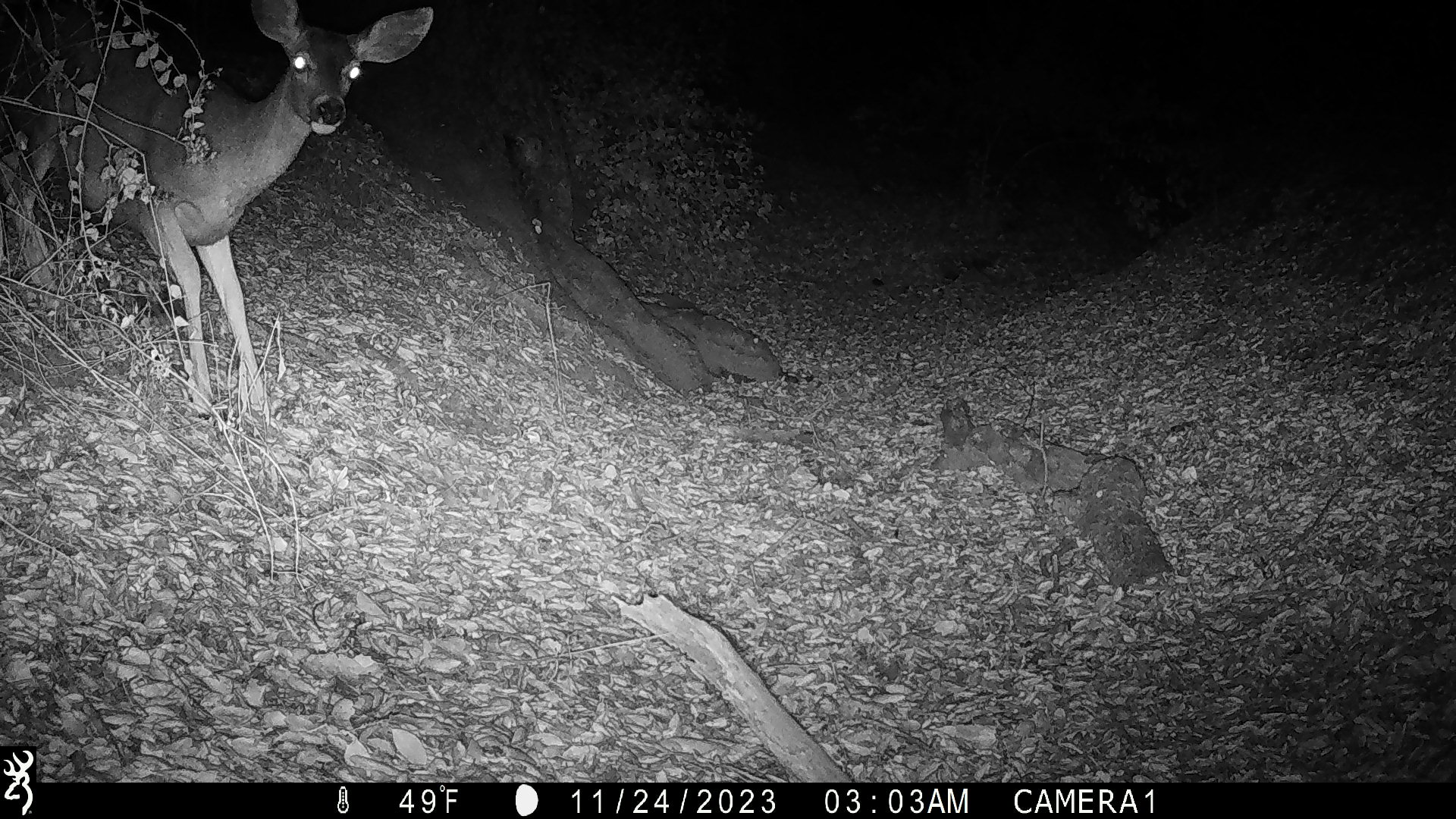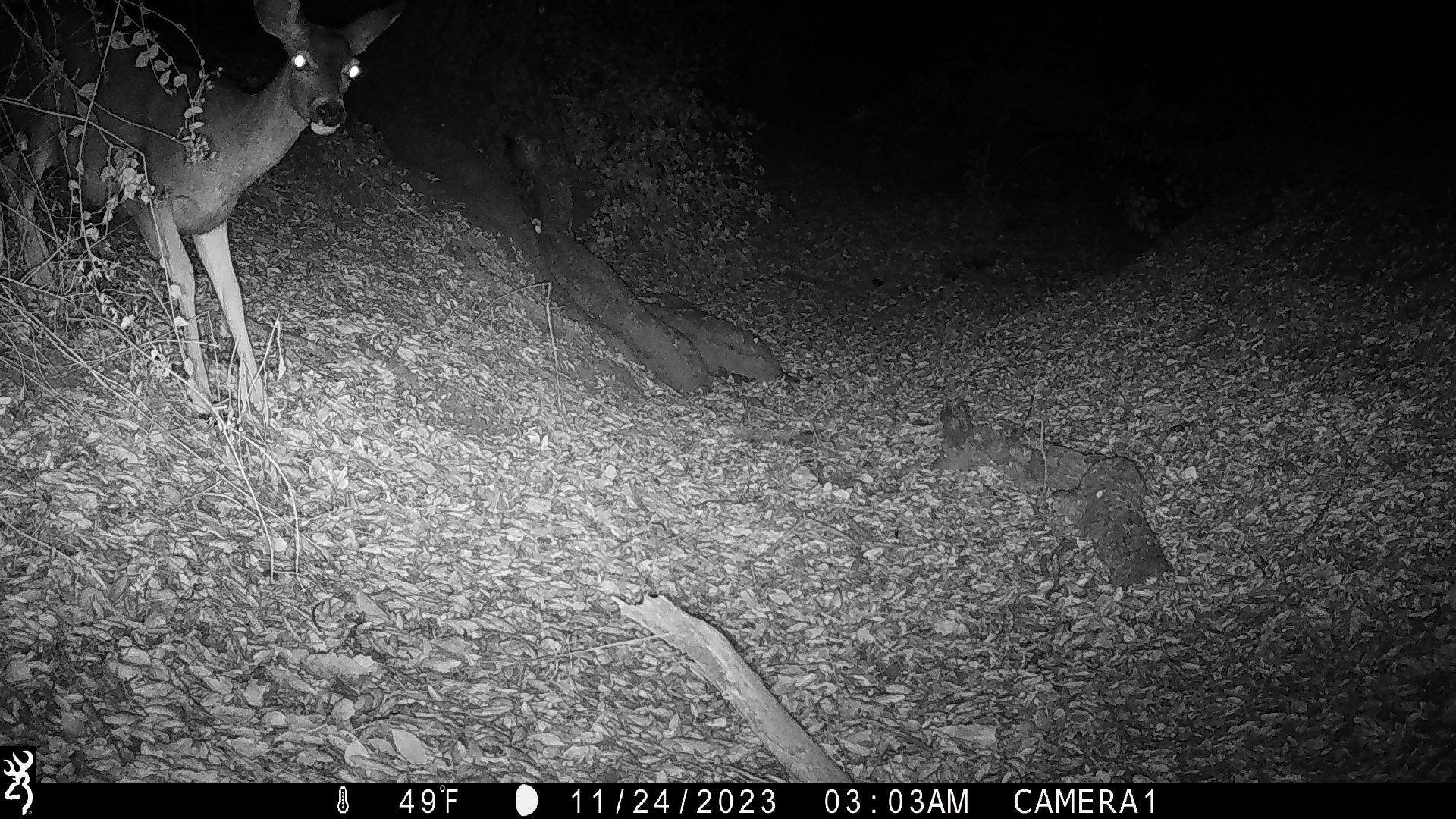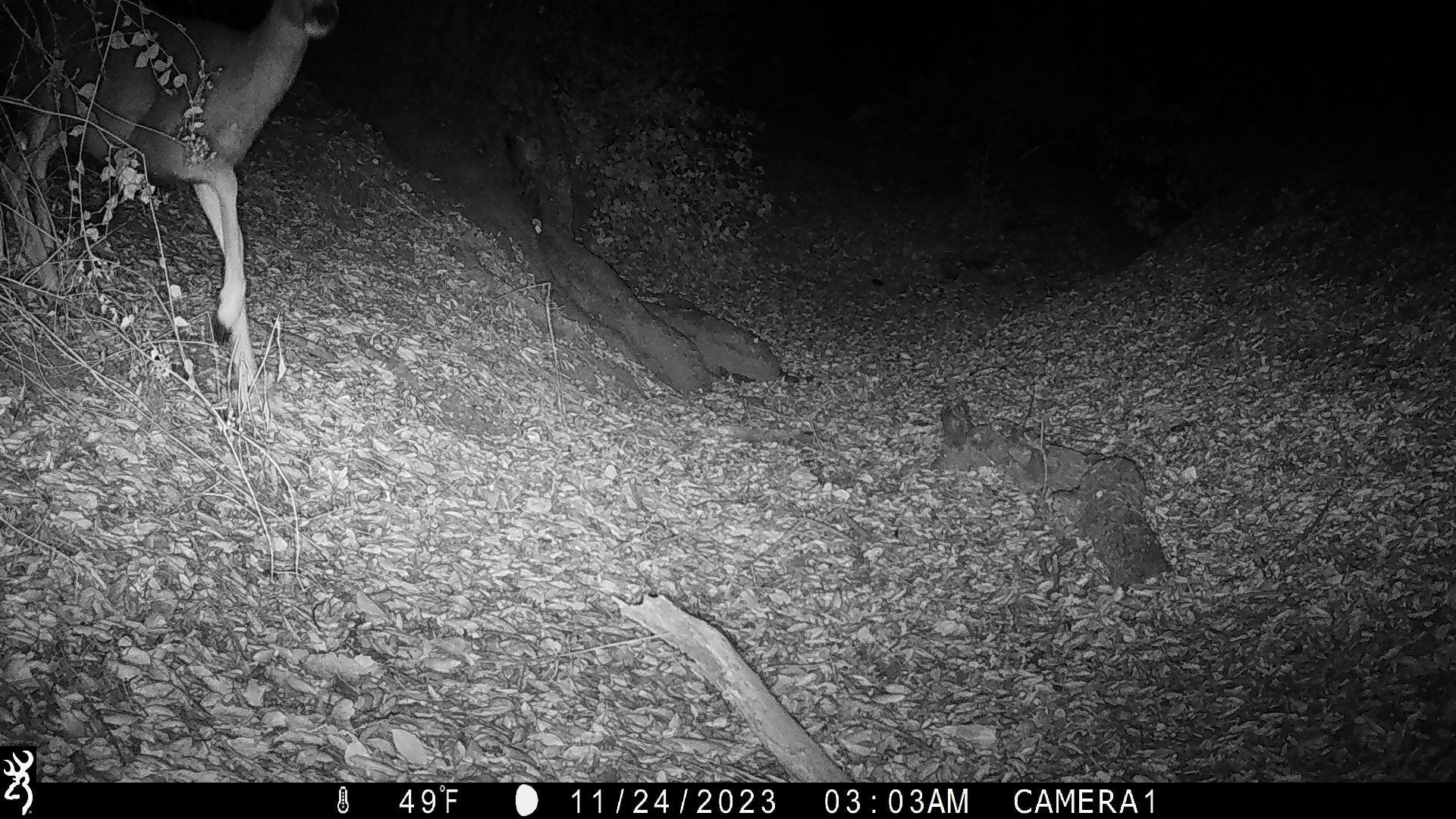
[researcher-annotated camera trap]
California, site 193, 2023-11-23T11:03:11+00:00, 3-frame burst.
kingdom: Animalia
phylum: Chordata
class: Mammalia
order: Artiodactyla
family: Cervidae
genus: Odocoileus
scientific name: Odocoileus hemionus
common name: mule deer